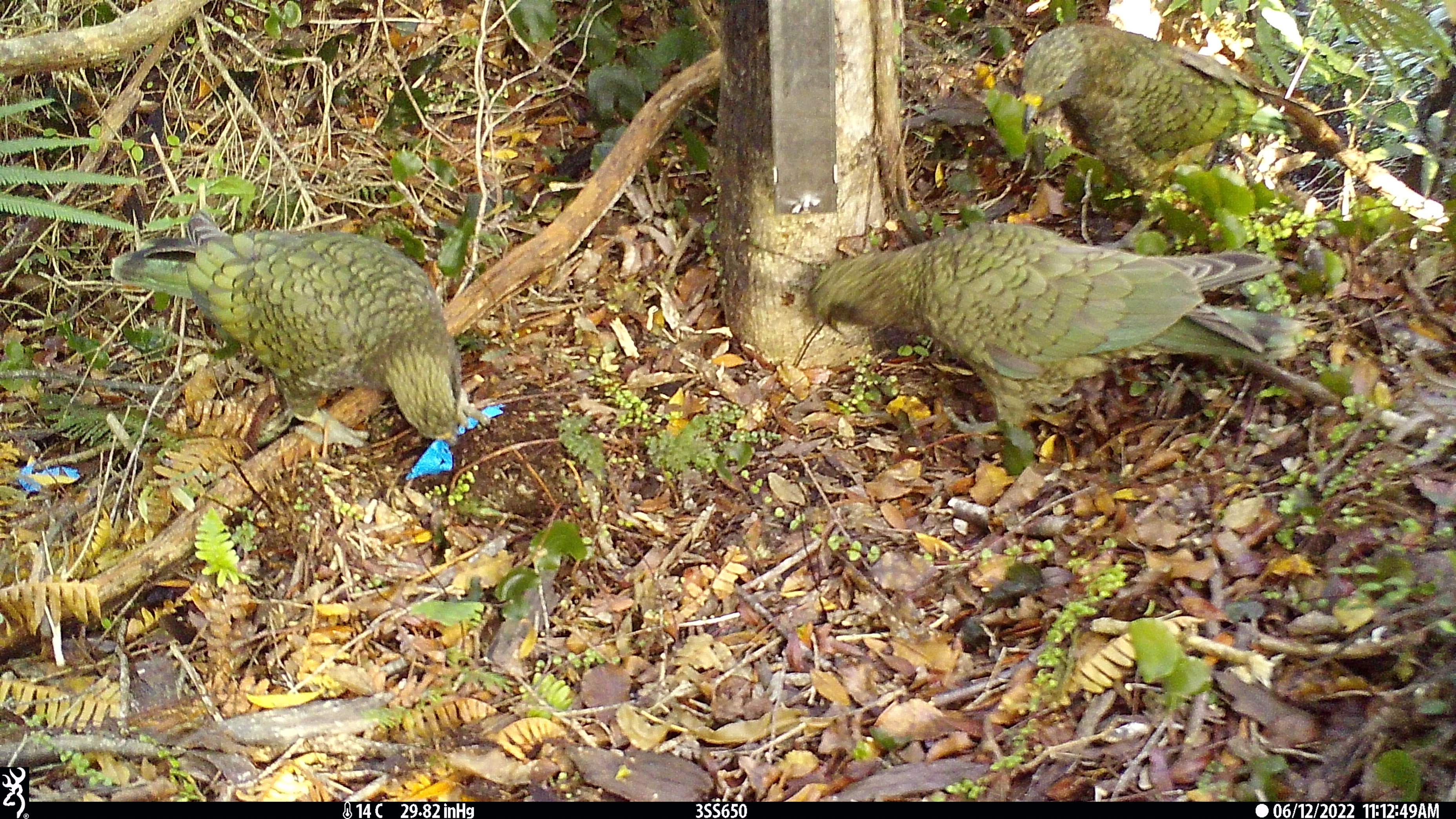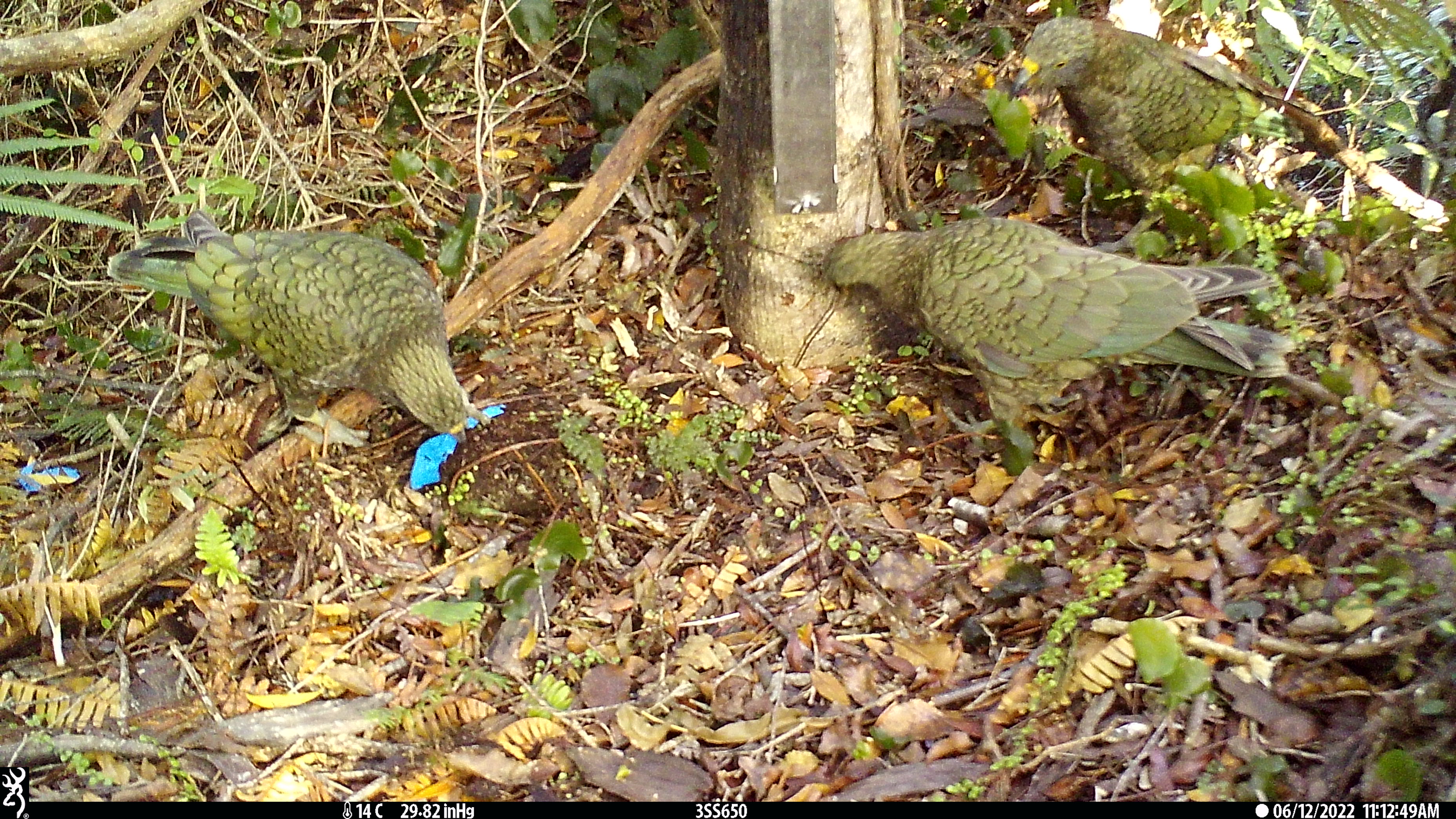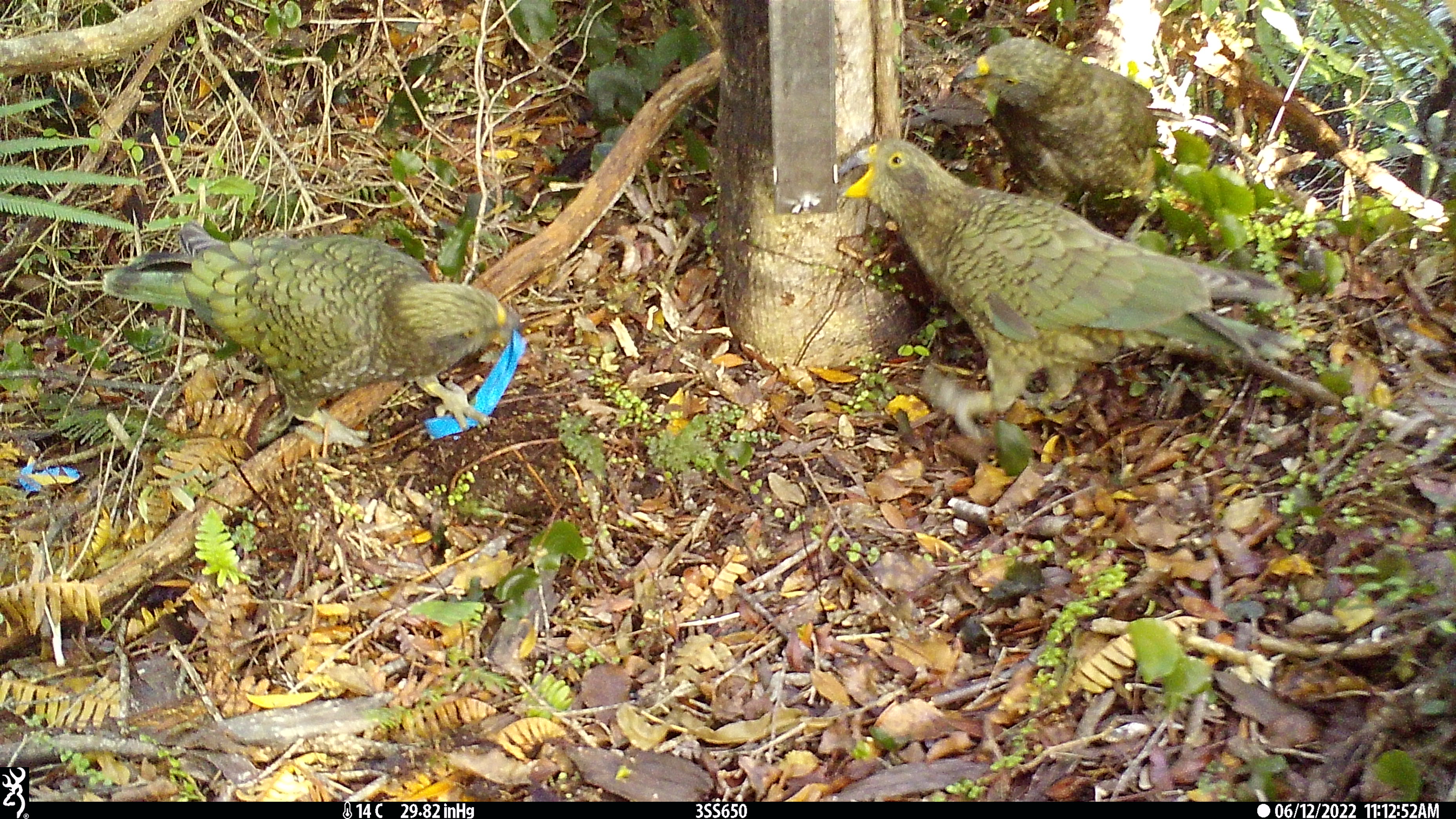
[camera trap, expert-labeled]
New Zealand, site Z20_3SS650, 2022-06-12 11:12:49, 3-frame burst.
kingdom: Animalia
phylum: Chordata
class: Aves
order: Psittaciformes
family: Strigopidae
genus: Nestor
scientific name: Nestor notabilis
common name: kea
Kea (Nestor notabilis).